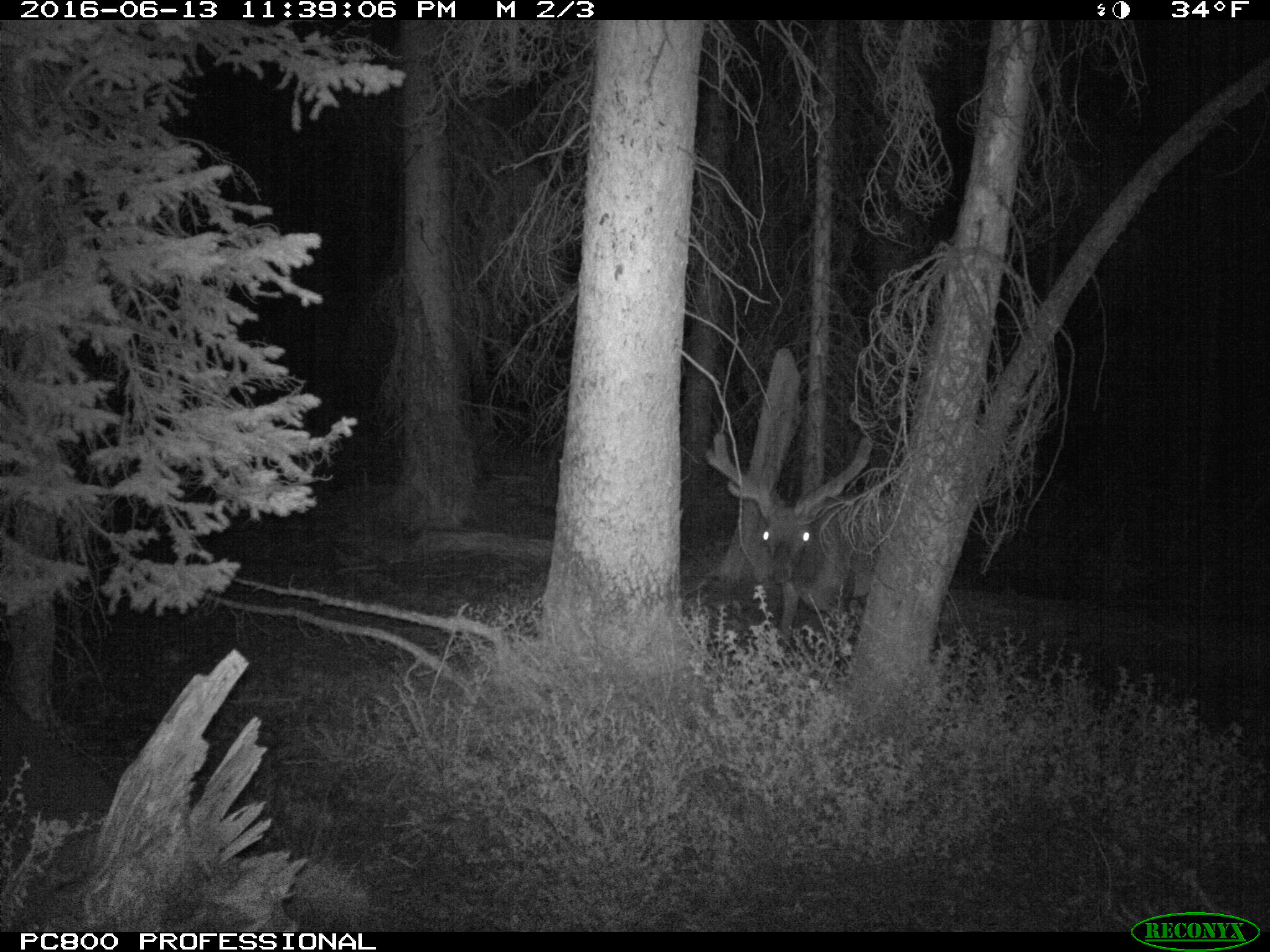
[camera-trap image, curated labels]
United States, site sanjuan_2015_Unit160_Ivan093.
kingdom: Animalia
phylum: Chordata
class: Mammalia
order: Artiodactyla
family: Cervidae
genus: Cervus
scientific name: Cervus elaphus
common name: red deer